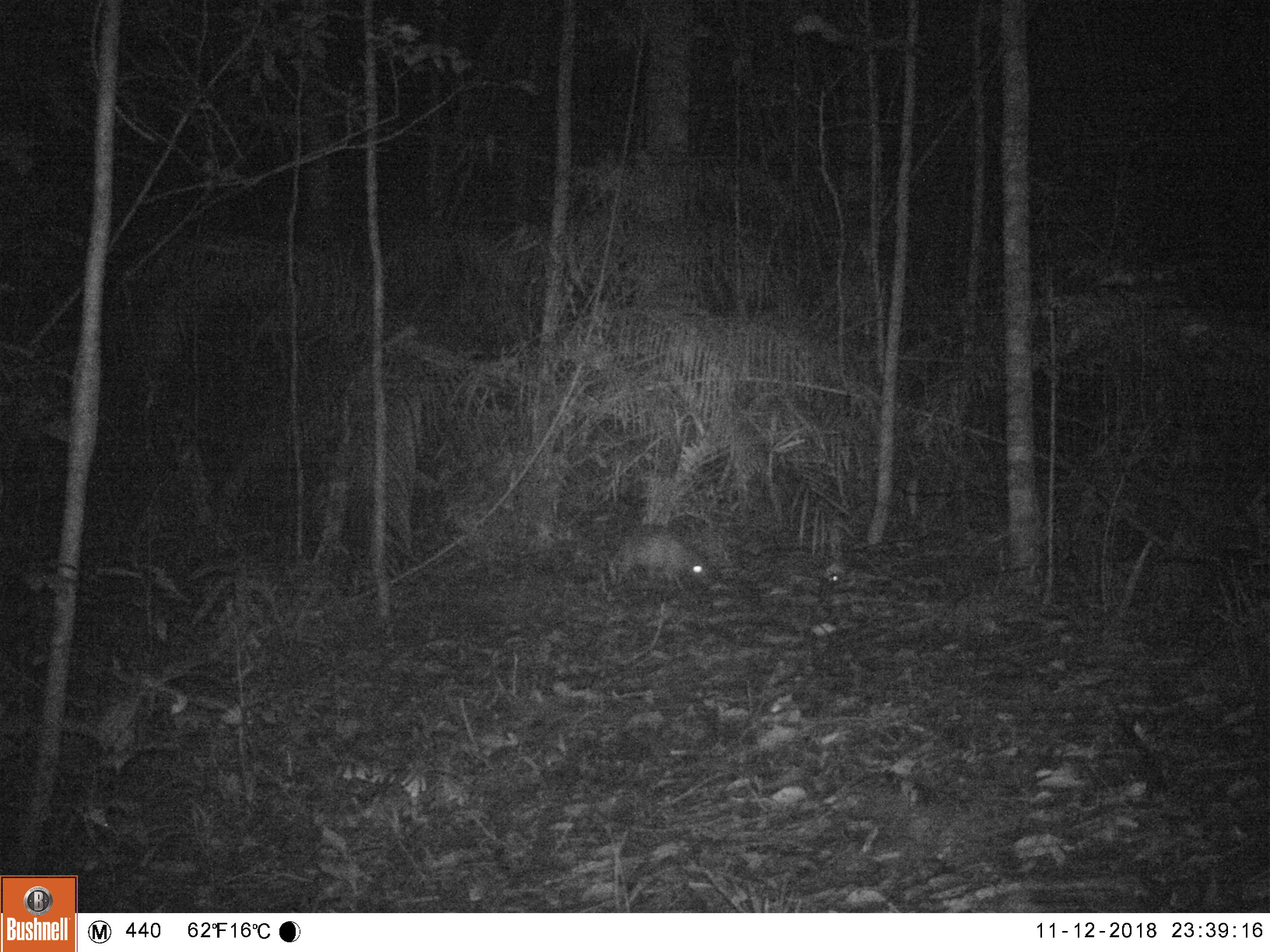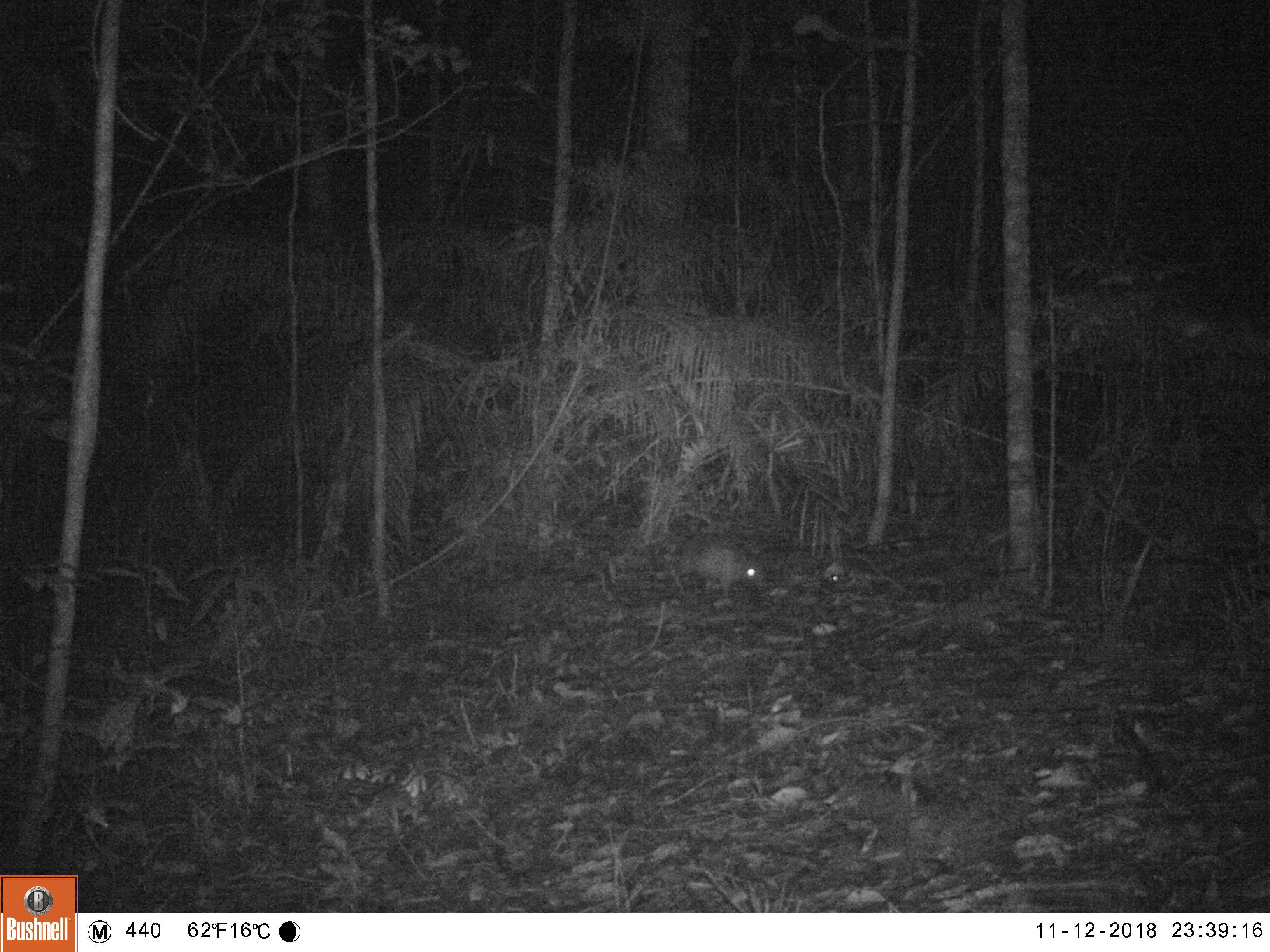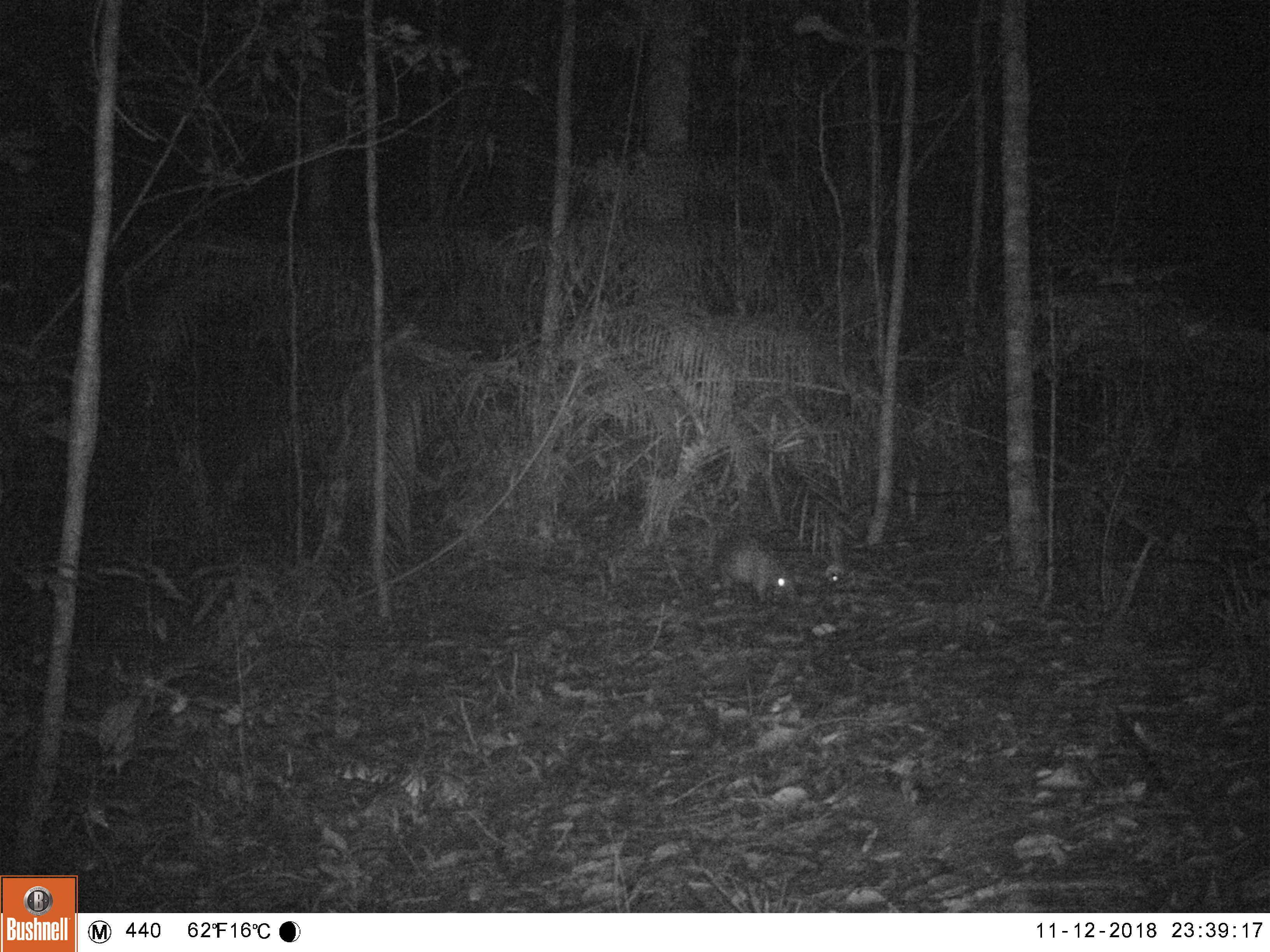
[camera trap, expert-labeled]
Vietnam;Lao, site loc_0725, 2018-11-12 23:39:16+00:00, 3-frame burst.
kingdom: Animalia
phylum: Chordata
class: Mammalia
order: Rodentia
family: Hystricidae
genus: Atherurus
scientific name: Atherurus macrourus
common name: asiatic brush-tailed porcupine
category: asiatic brush tailed porcupine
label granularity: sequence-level